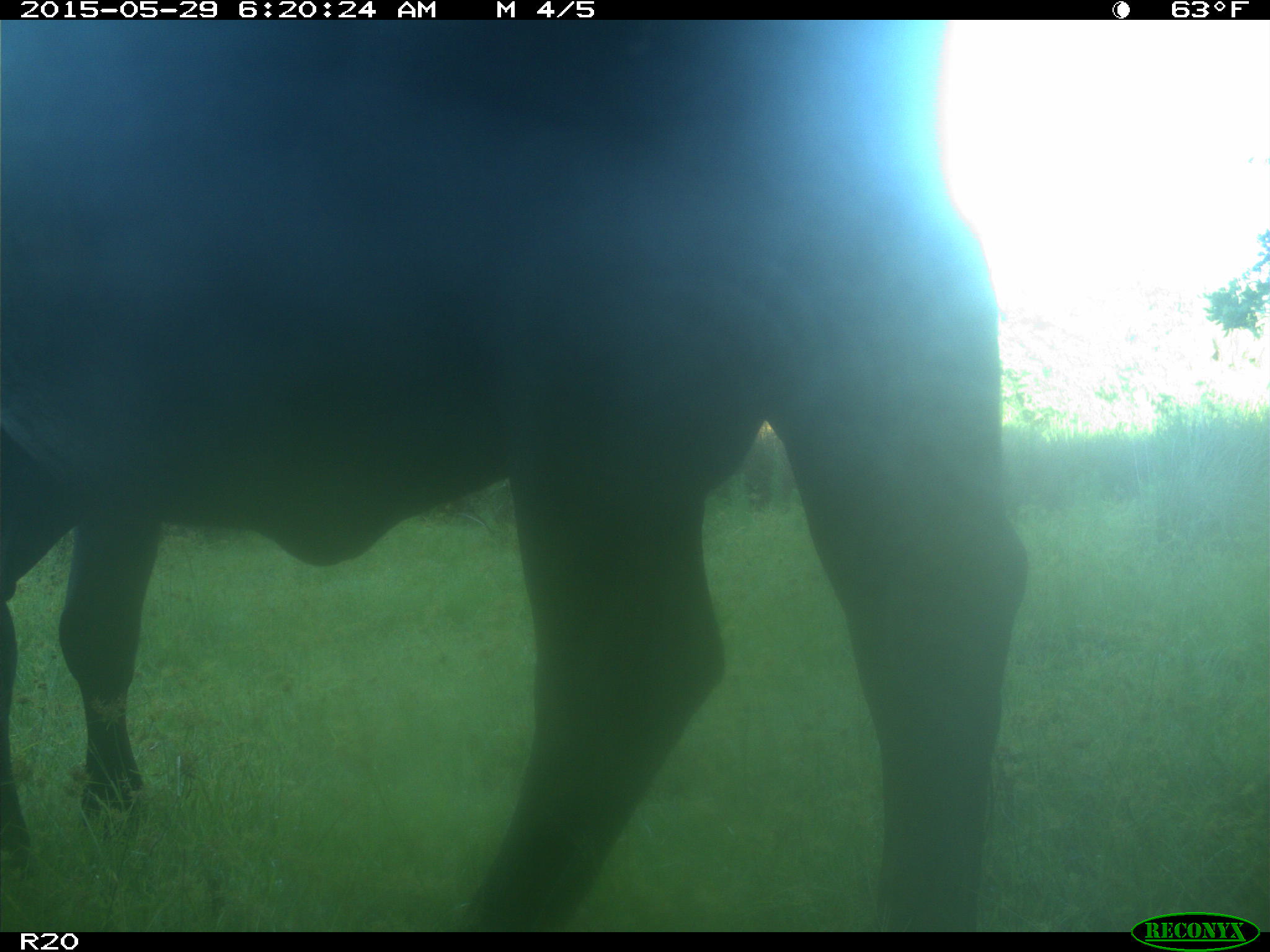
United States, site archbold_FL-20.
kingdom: Animalia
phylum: Chordata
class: Mammalia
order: Artiodactyla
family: Bovidae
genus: Bos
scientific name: Bos taurus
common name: domestic cow